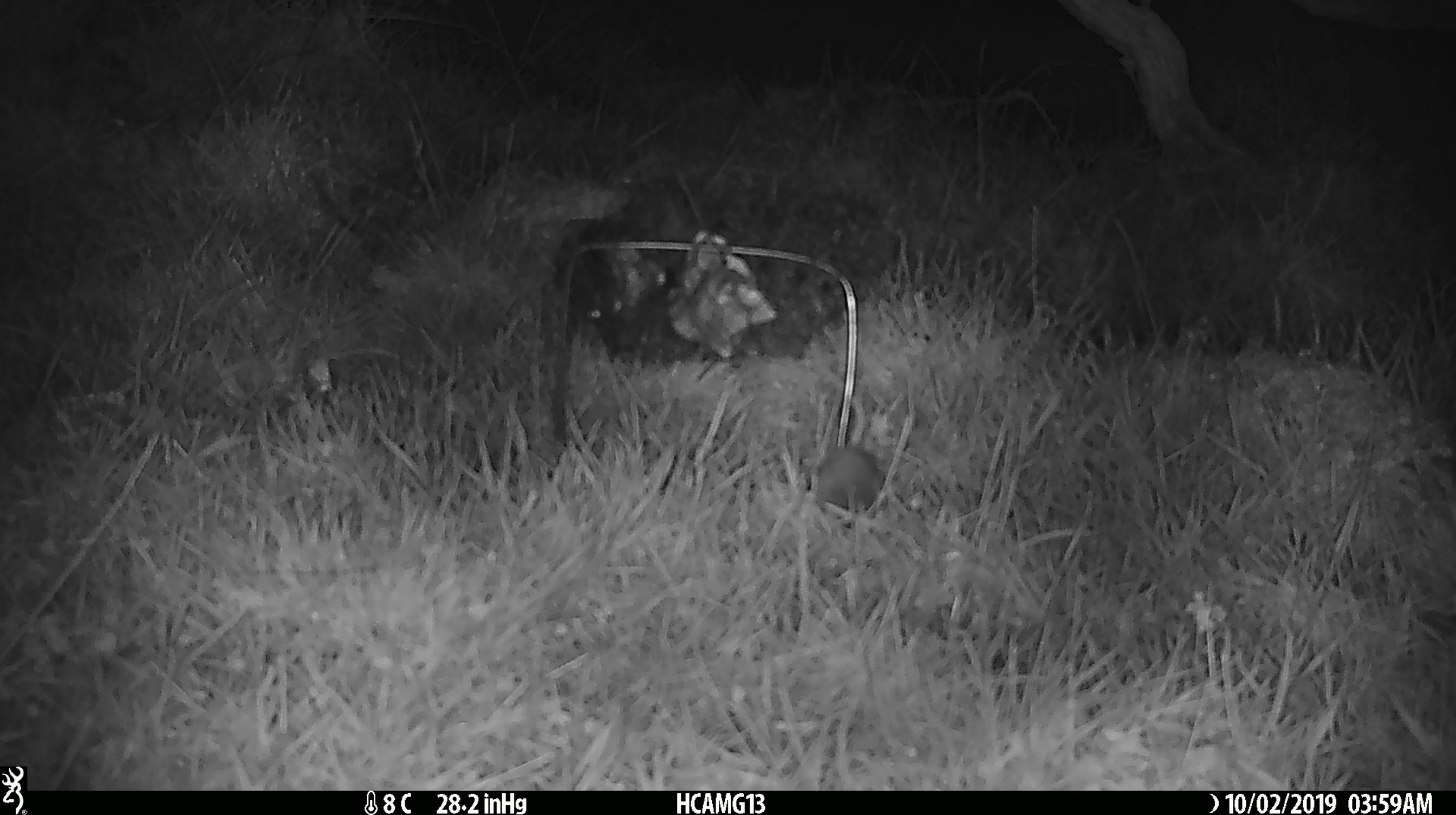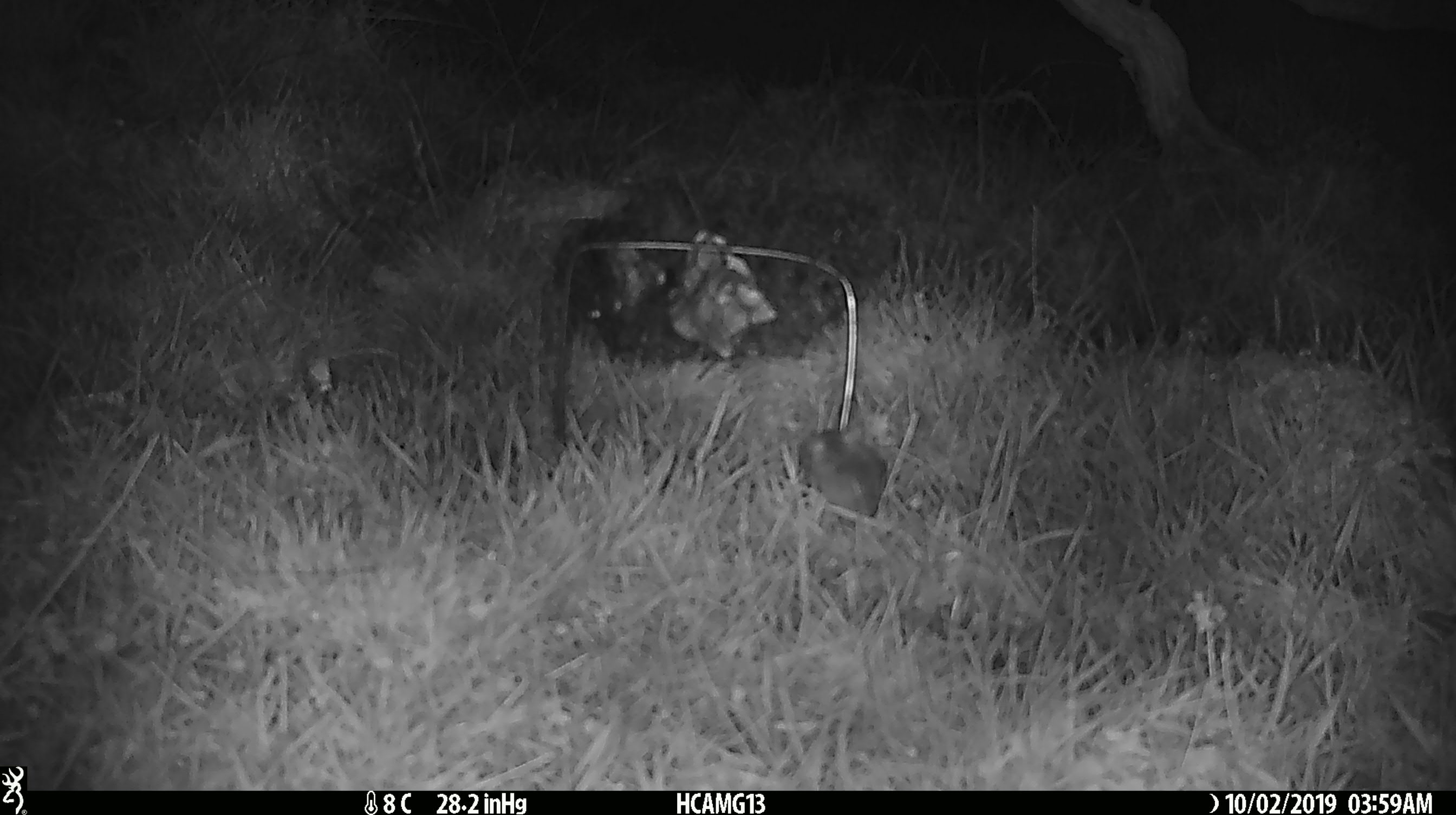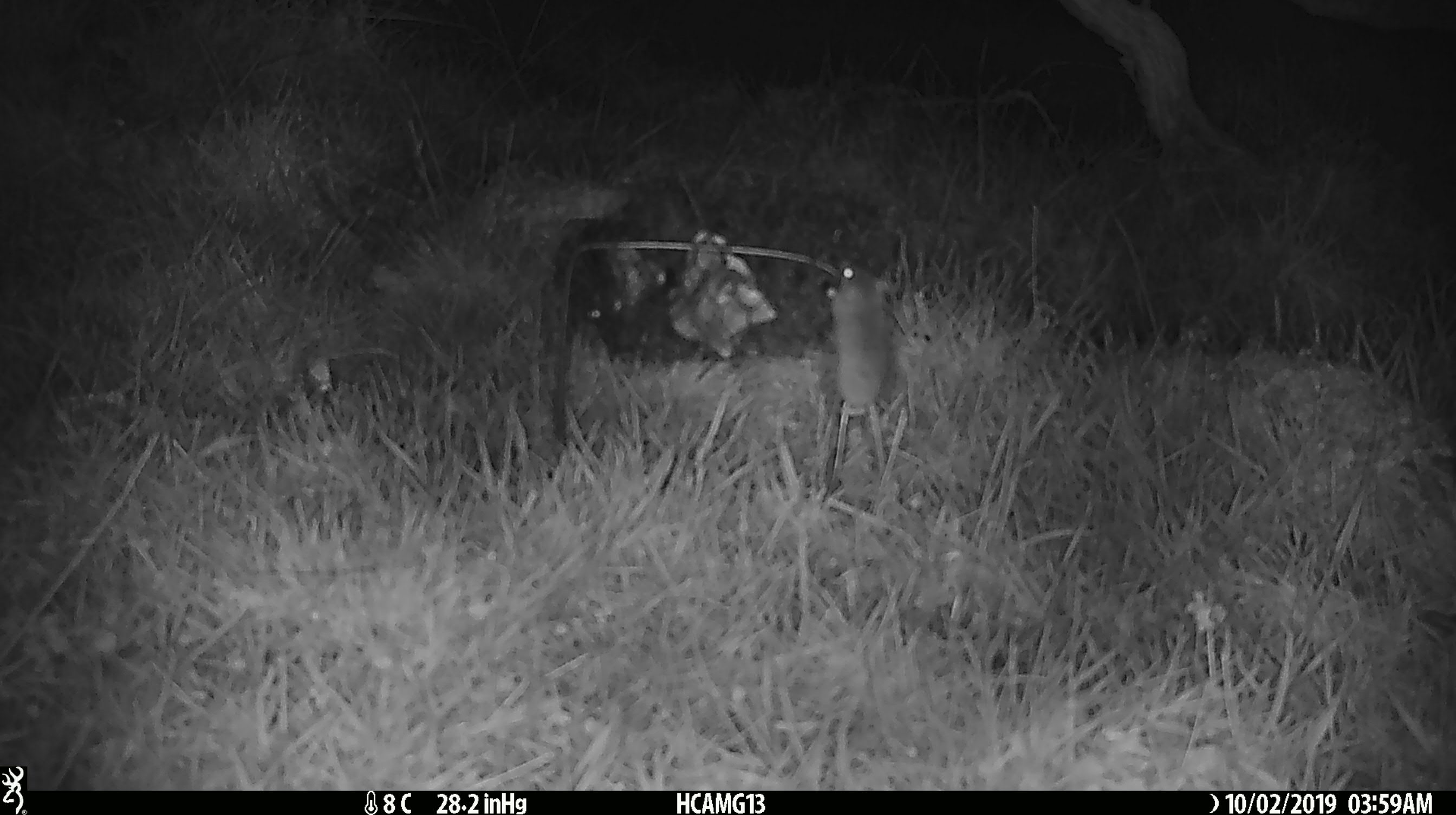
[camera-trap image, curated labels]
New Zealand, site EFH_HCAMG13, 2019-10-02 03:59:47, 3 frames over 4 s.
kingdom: Animalia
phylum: Chordata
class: Mammalia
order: Rodentia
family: Muridae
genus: Mus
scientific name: Mus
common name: mouse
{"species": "mouse (Mus)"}